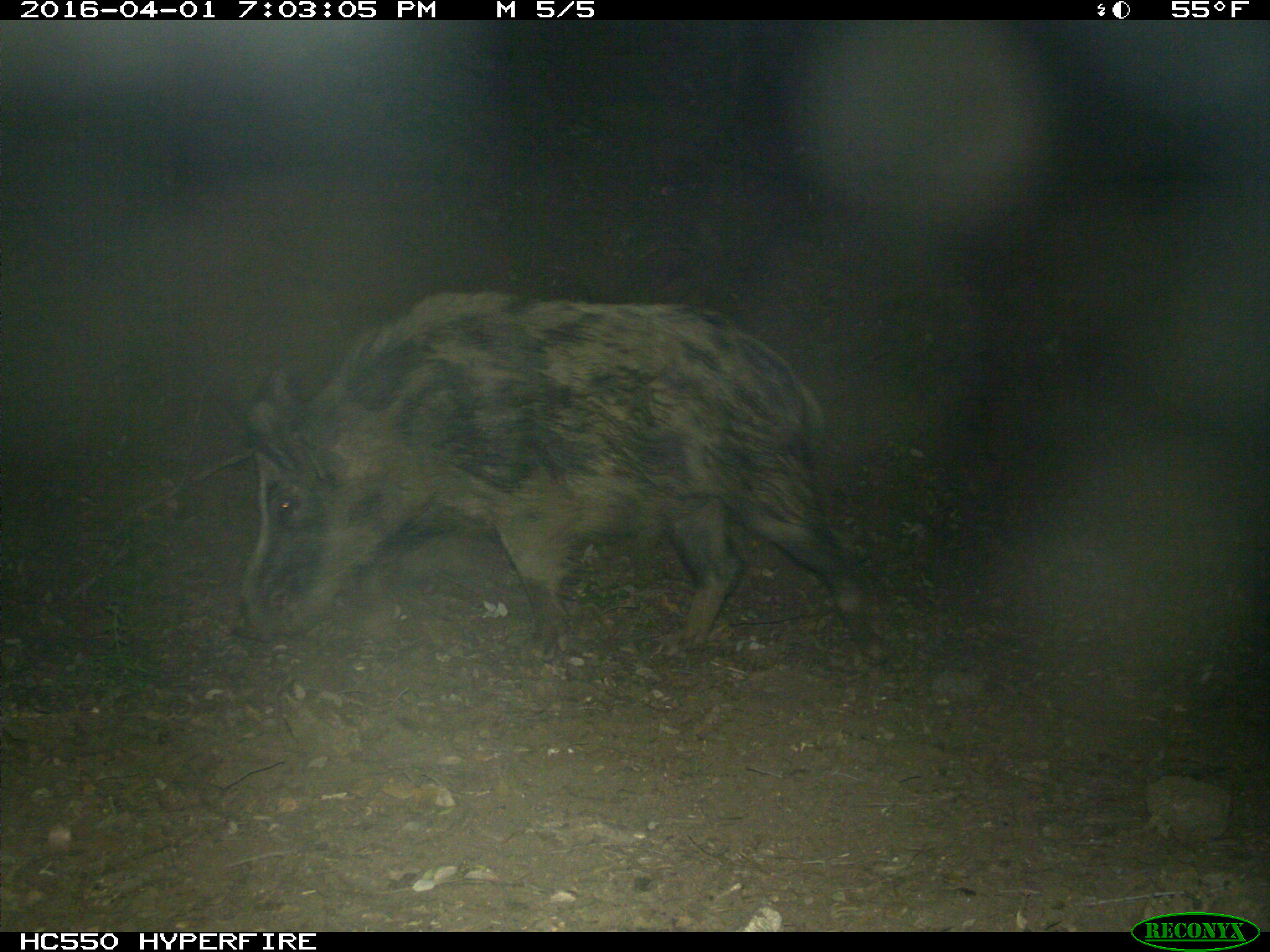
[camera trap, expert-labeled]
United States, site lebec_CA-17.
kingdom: Animalia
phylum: Chordata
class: Mammalia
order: Artiodactyla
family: Suidae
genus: Sus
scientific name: Sus scrofa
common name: wild boar